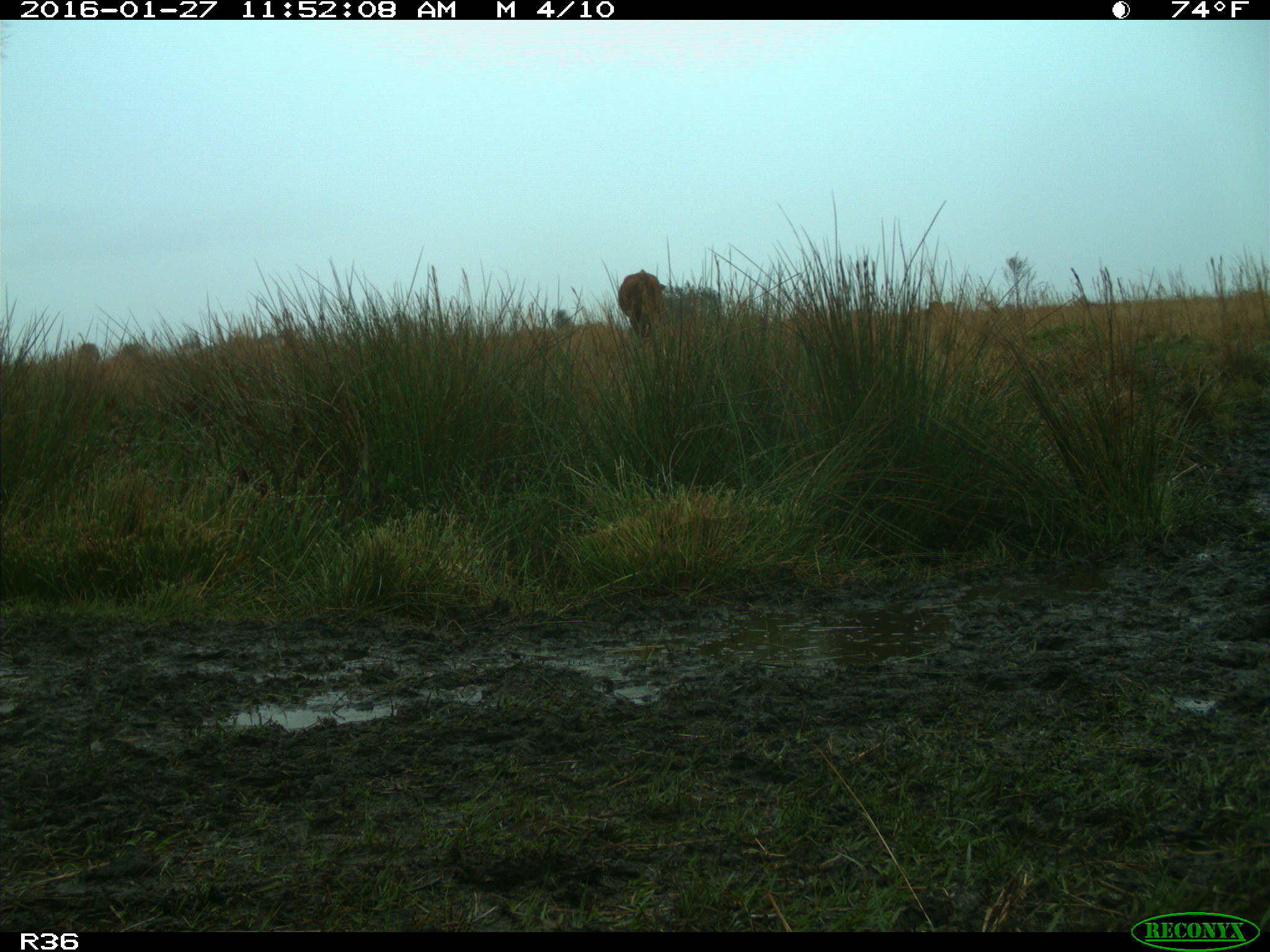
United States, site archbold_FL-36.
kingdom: Animalia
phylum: Chordata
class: Mammalia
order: Artiodactyla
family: Bovidae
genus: Bos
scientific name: Bos taurus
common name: domestic cow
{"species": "Bos taurus (domestic cow)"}